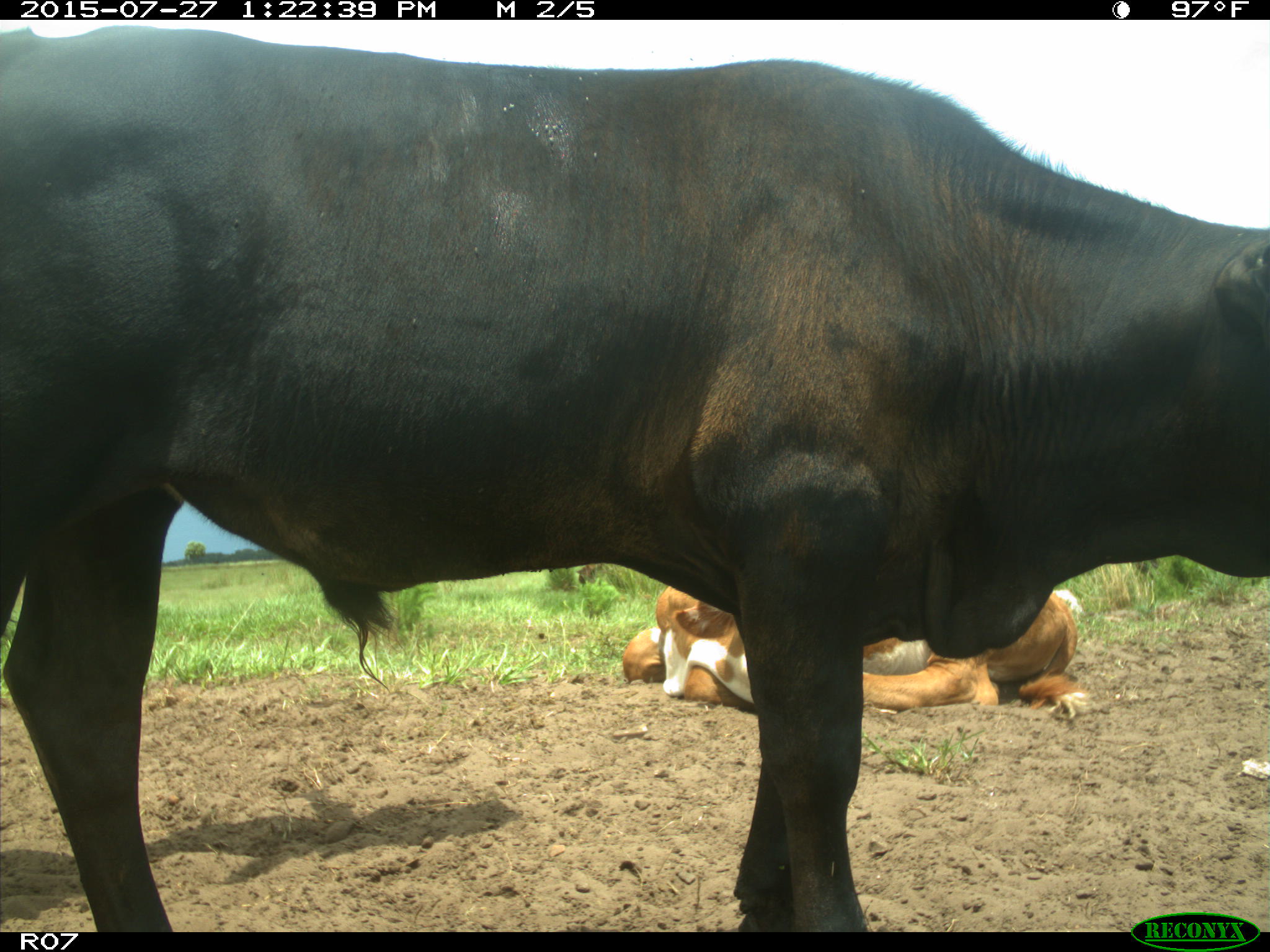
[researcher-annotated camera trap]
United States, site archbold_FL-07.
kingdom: Animalia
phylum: Chordata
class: Mammalia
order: Artiodactyla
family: Bovidae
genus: Bos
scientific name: Bos taurus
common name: domestic cow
Bos taurus (domestic cow).